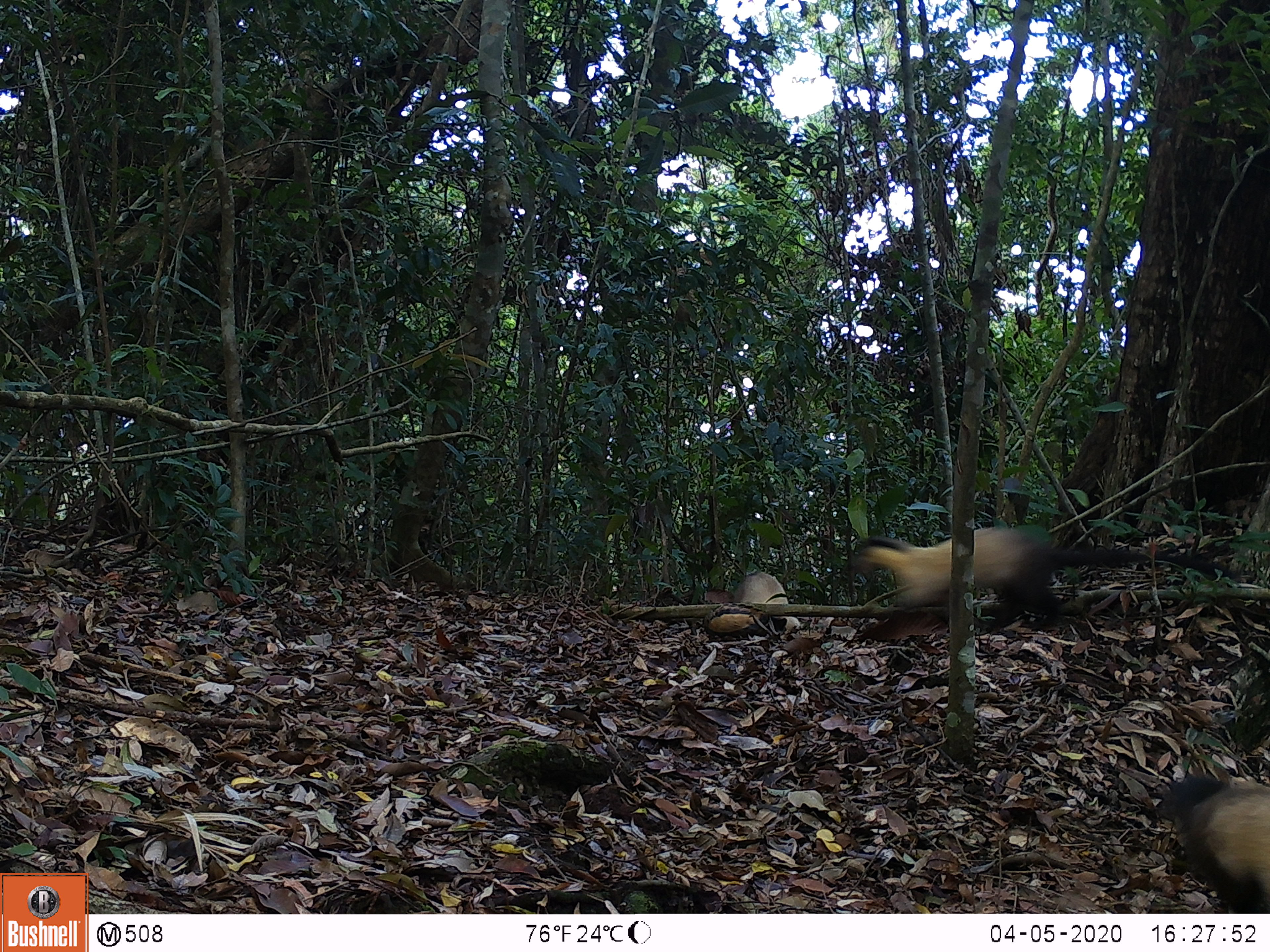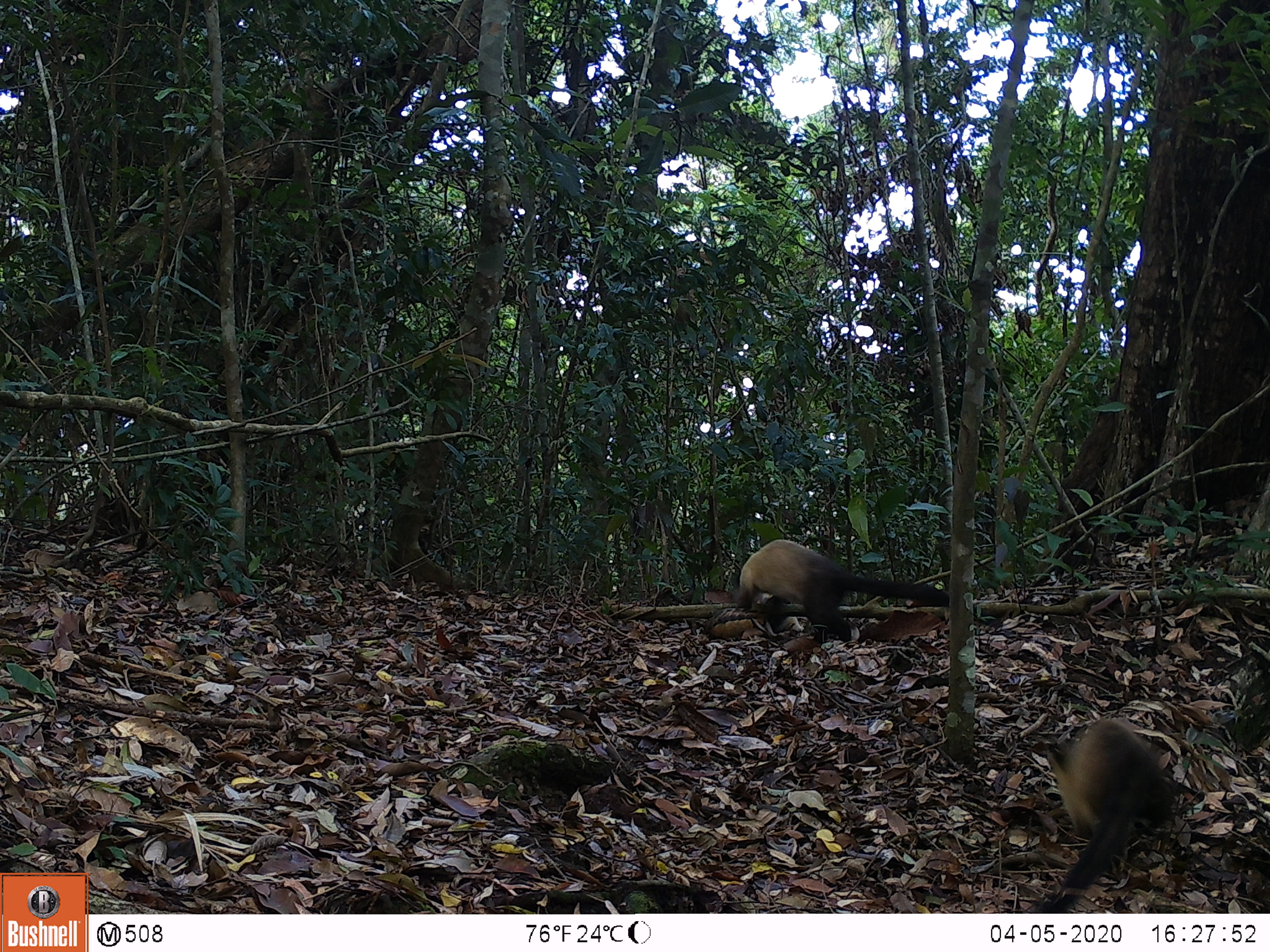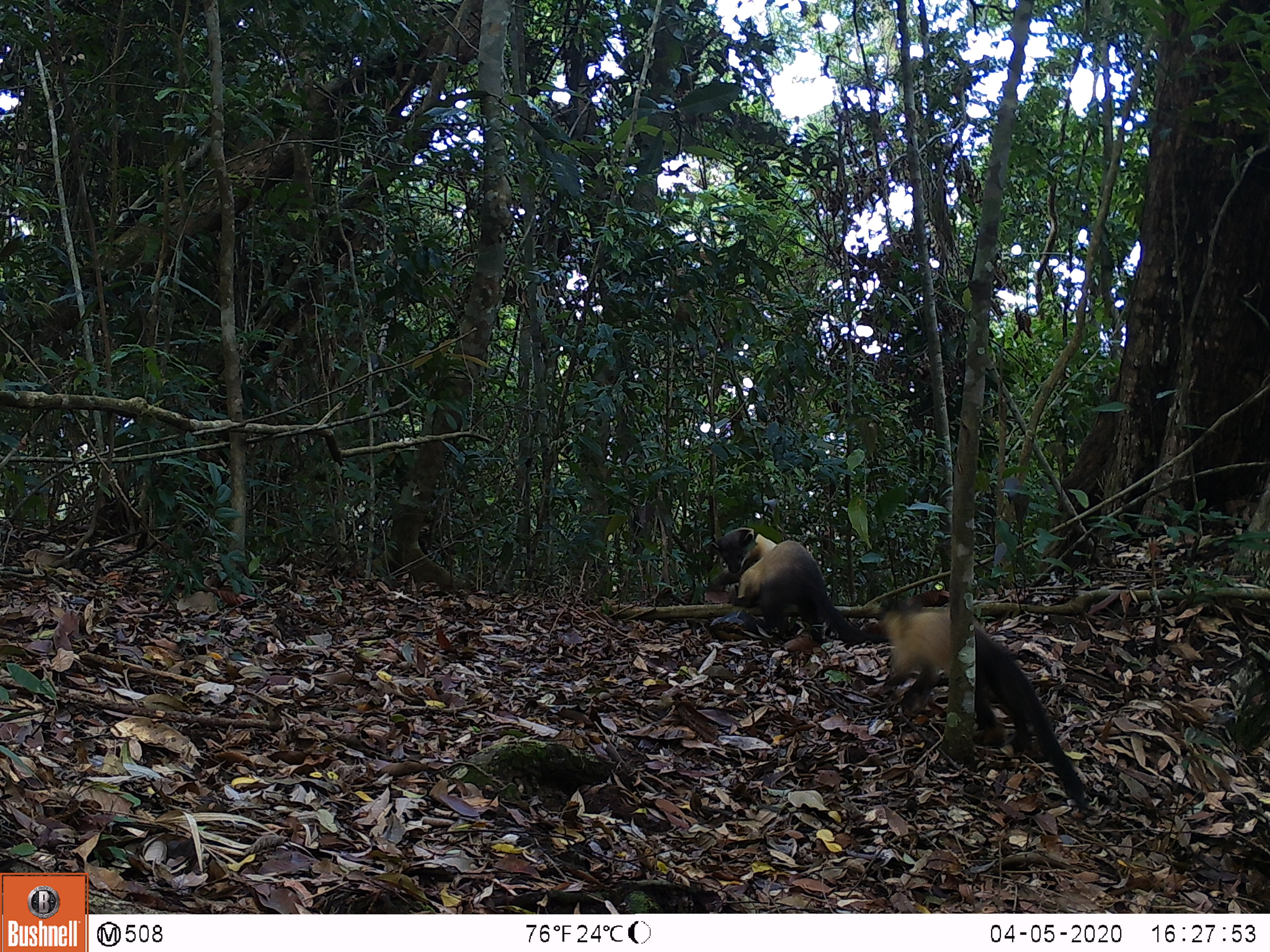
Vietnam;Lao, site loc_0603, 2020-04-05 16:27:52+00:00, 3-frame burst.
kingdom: Animalia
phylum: Chordata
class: Mammalia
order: Carnivora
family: Mustelidae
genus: Martes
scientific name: Martes flavigula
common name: yellow-throated marten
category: yellow throated marten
Yellow throated marten (yellow-throated marten) (Martes flavigula). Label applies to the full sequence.